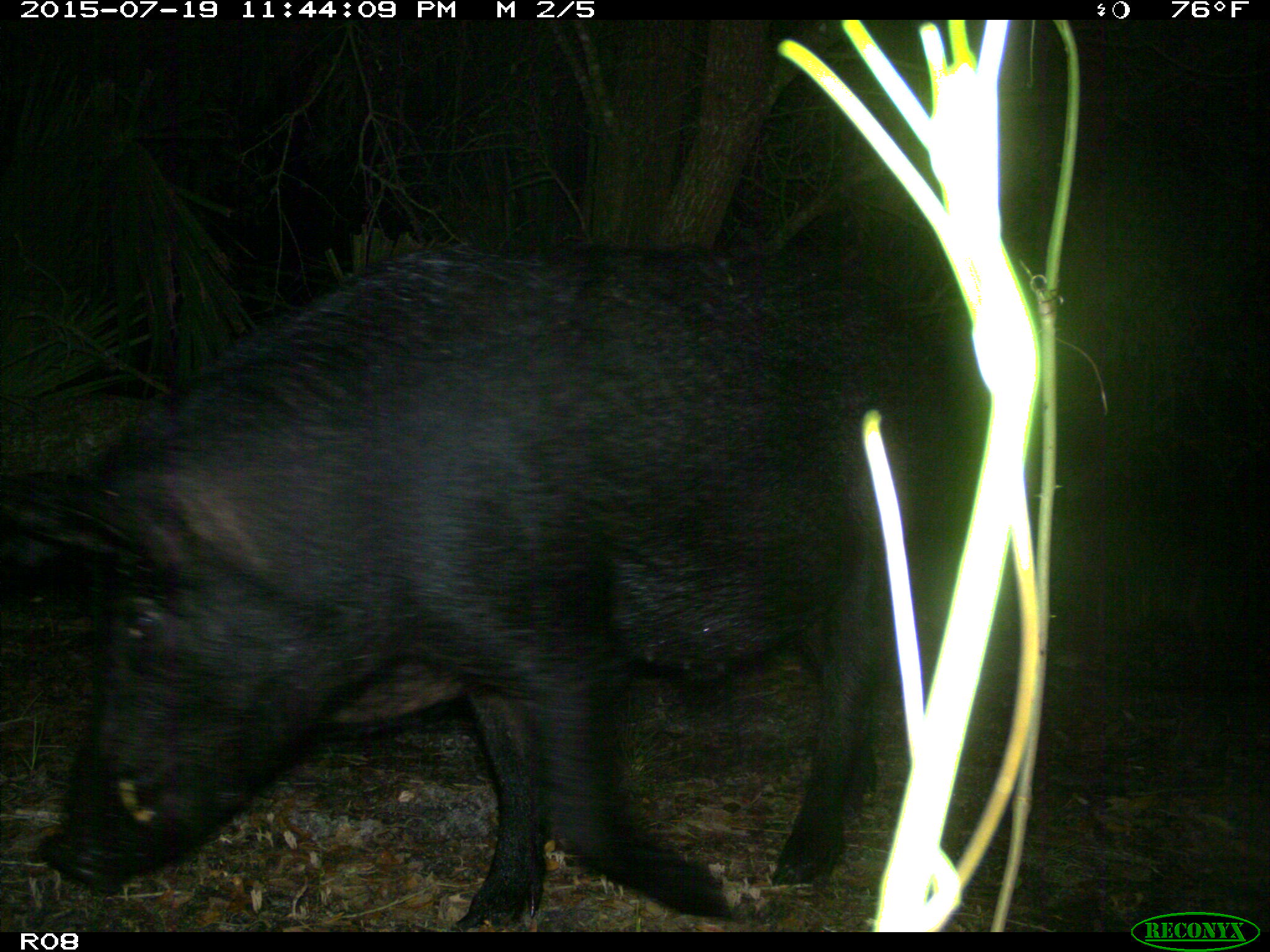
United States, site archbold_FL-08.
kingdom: Animalia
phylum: Chordata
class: Mammalia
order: Artiodactyla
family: Suidae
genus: Sus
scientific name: Sus scrofa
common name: wild boar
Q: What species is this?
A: Sus scrofa (wild boar).